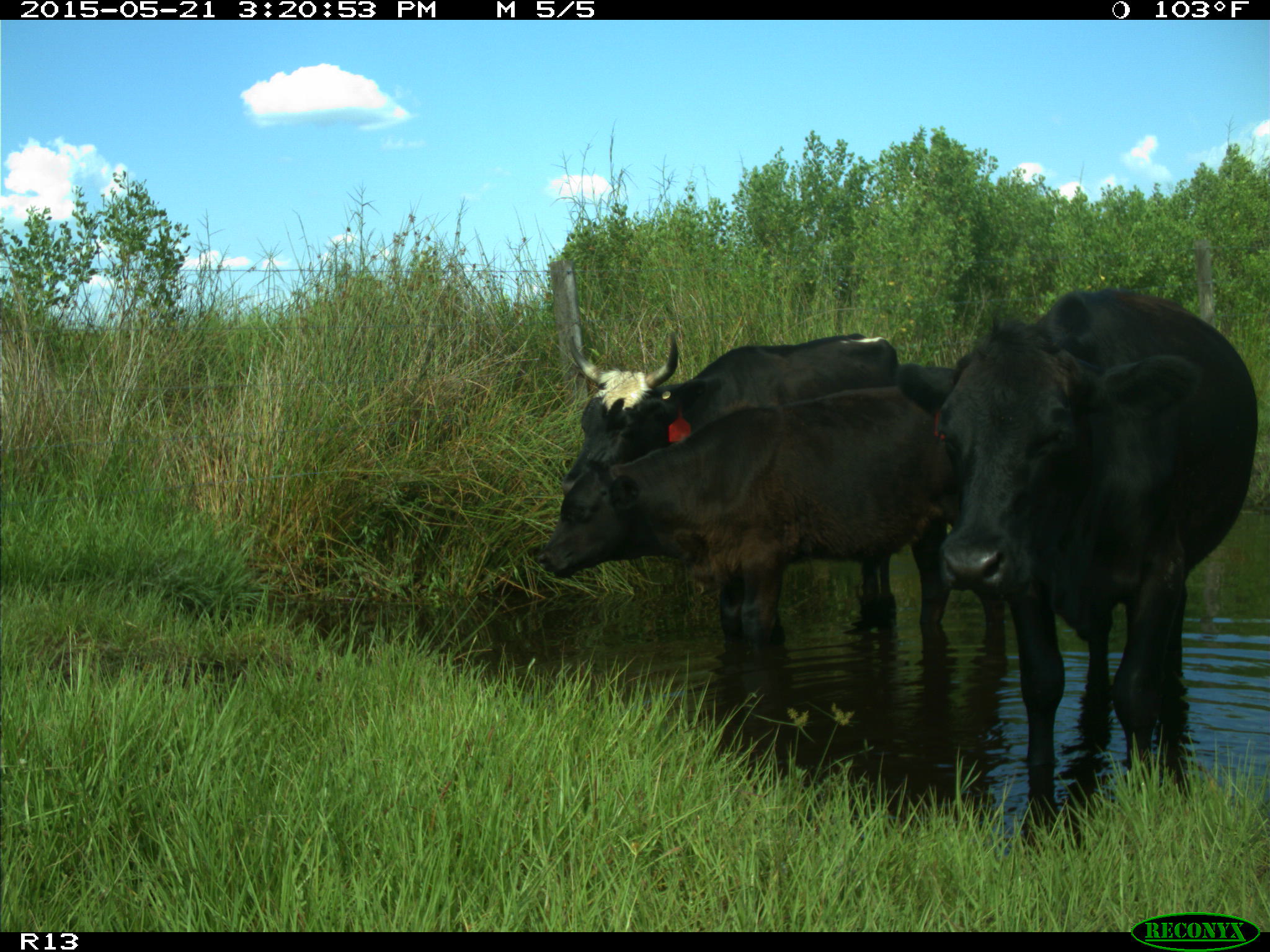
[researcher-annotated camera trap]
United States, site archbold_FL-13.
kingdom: Animalia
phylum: Chordata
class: Mammalia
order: Artiodactyla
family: Bovidae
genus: Bos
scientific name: Bos taurus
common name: domestic cow